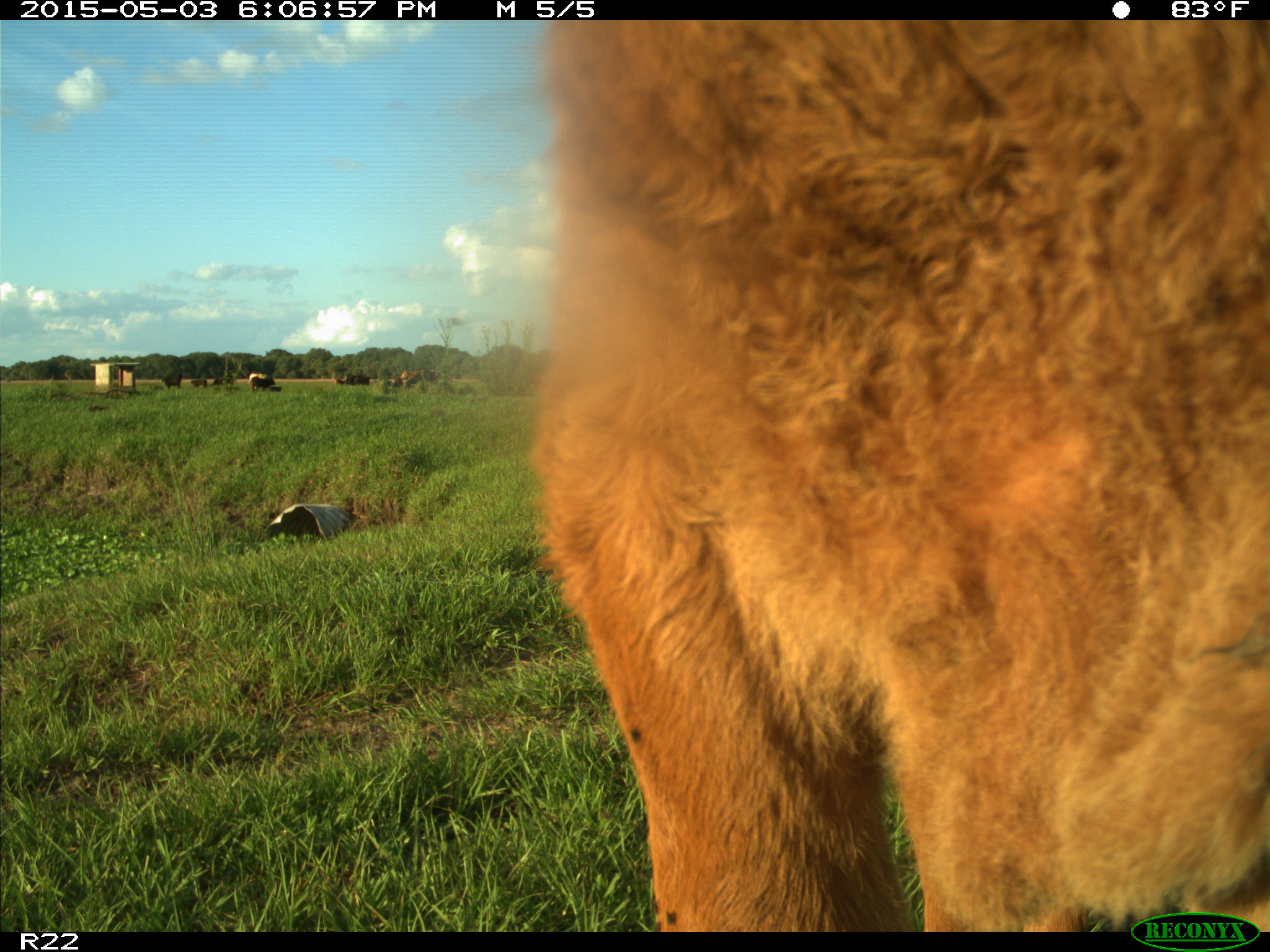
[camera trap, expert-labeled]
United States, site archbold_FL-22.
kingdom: Animalia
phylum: Chordata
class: Mammalia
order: Artiodactyla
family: Bovidae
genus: Bos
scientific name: Bos taurus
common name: domestic cow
Bos taurus (domestic cow).